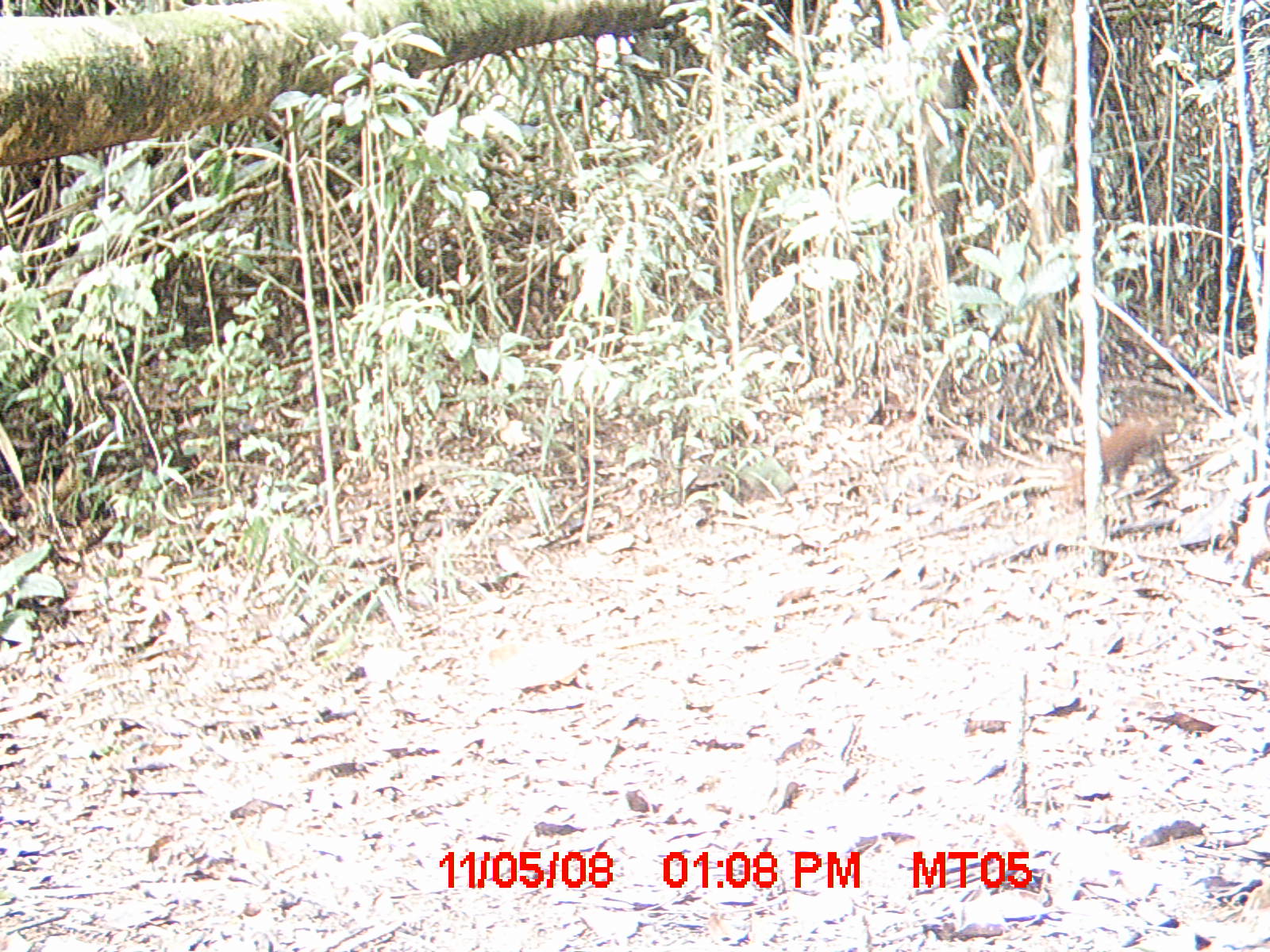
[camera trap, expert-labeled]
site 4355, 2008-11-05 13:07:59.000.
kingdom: Animalia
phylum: Chordata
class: Aves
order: Cuculiformes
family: Cuculidae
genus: Coua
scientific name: Coua serriana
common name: red-breasted coua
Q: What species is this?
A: Coua serriana (red-breasted coua).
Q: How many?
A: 1.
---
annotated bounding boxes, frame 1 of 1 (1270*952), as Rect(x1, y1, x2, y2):
coua serriana: Rect(1077, 418, 1170, 509)